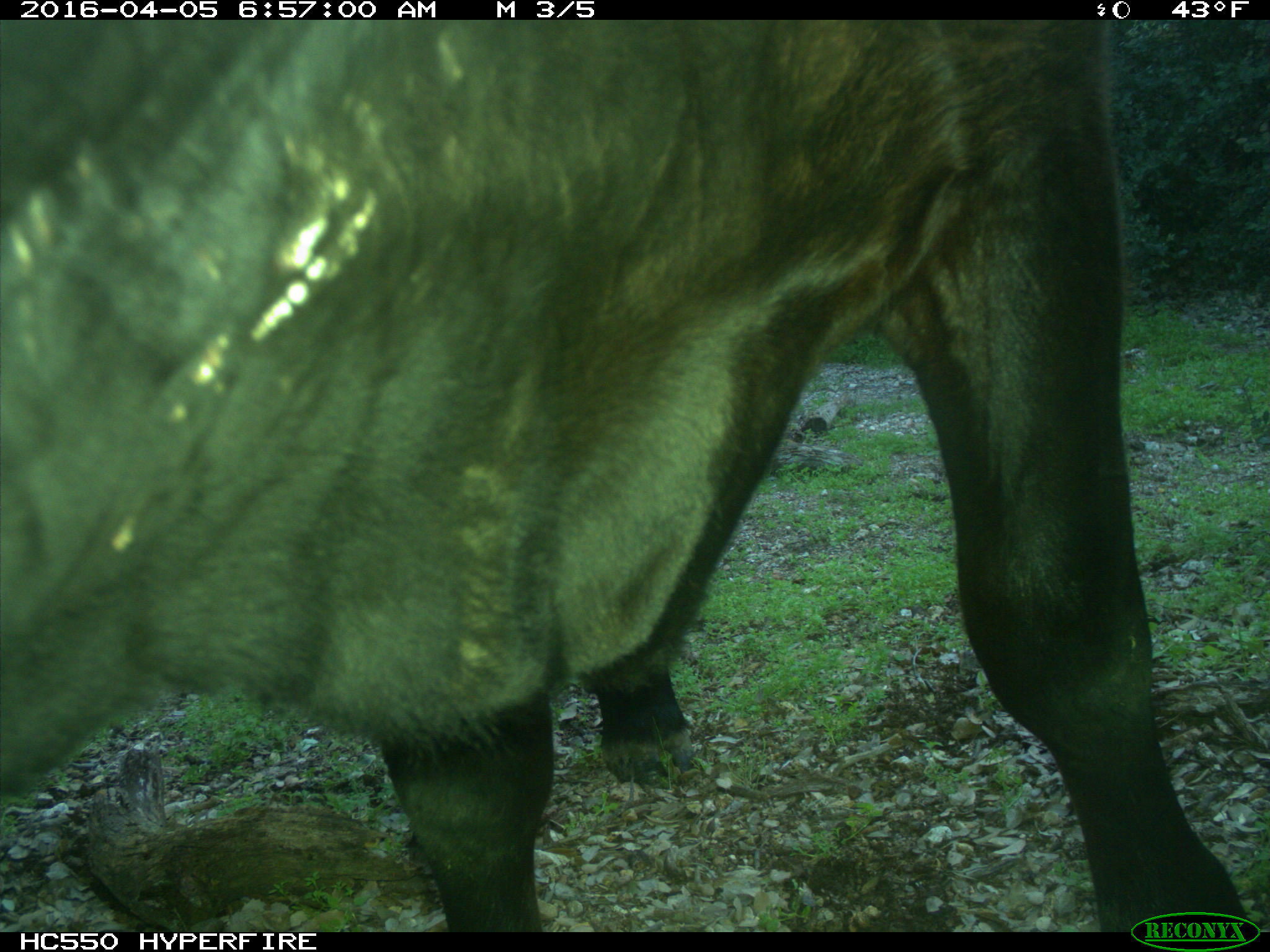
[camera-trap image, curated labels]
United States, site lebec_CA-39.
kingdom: Animalia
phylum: Chordata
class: Mammalia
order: Artiodactyla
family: Bovidae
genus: Bos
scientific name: Bos taurus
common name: domestic cow